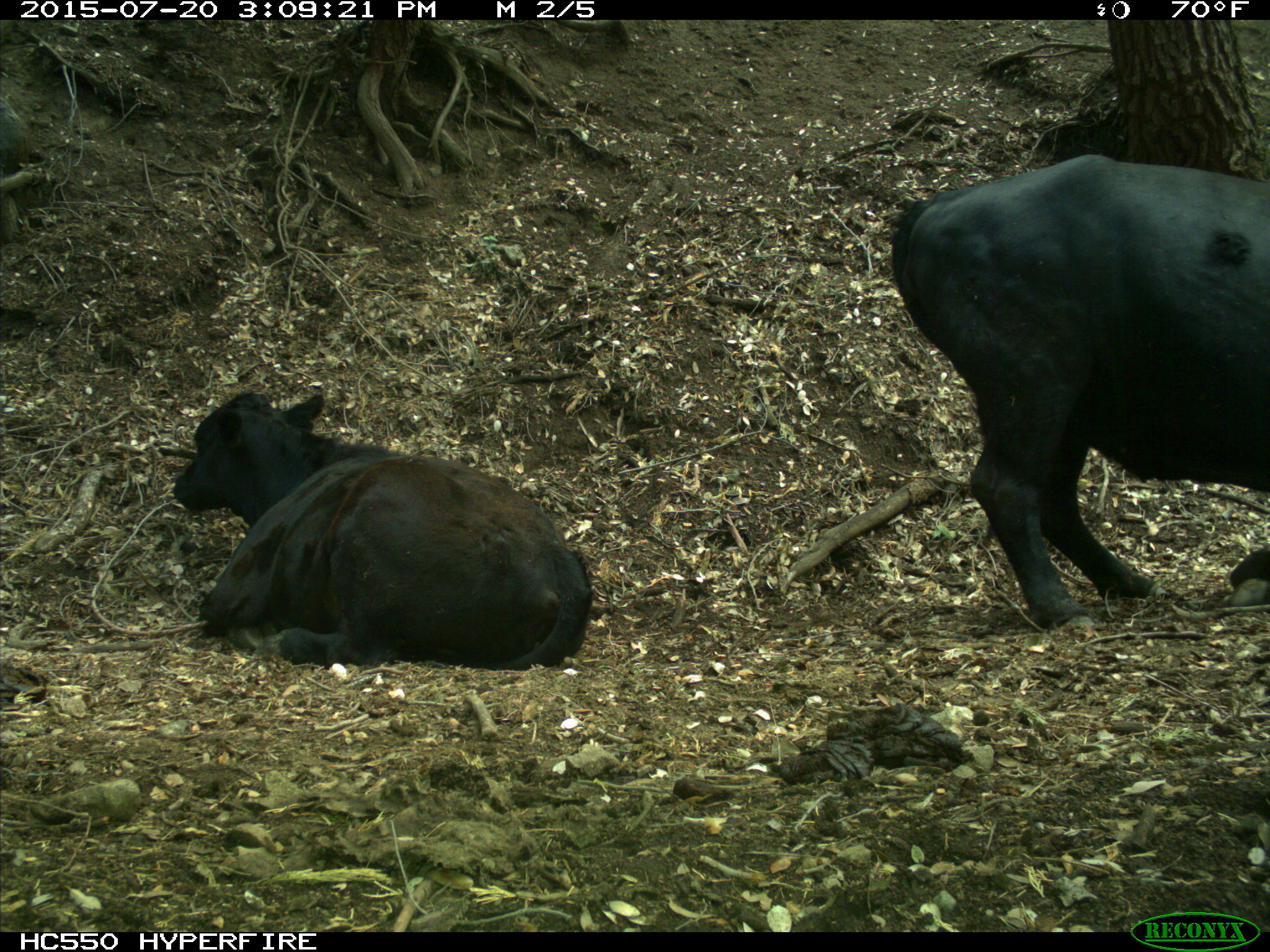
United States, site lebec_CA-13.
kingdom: Animalia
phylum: Chordata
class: Mammalia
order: Artiodactyla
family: Bovidae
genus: Bos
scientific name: Bos taurus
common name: domestic cow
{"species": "Bos taurus (domestic cow)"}